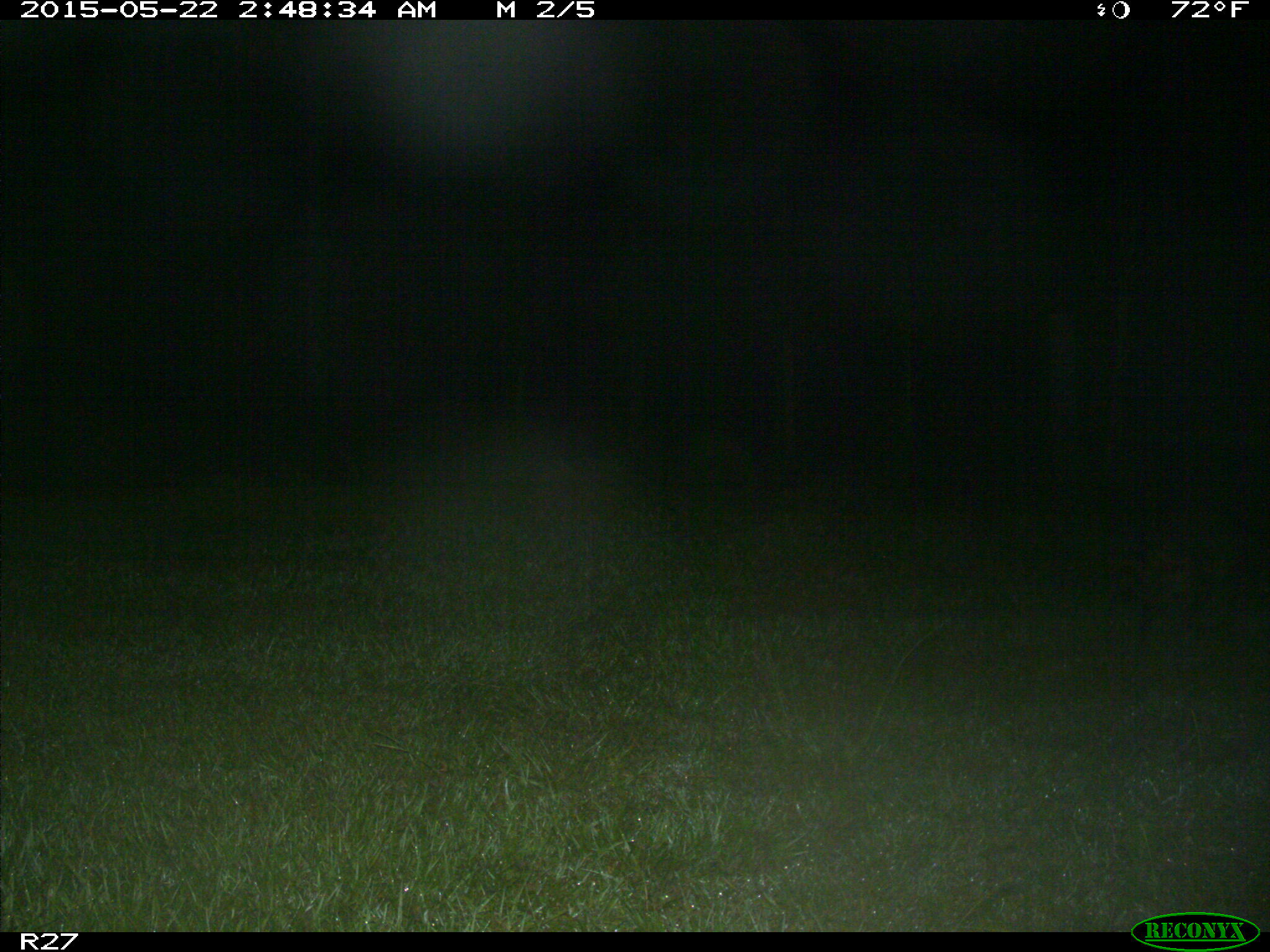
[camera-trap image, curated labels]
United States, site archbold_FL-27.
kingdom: Animalia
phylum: Chordata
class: Mammalia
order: Carnivora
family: Procyonidae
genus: Procyon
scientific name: Procyon lotor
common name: common raccoon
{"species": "Procyon lotor (common raccoon)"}